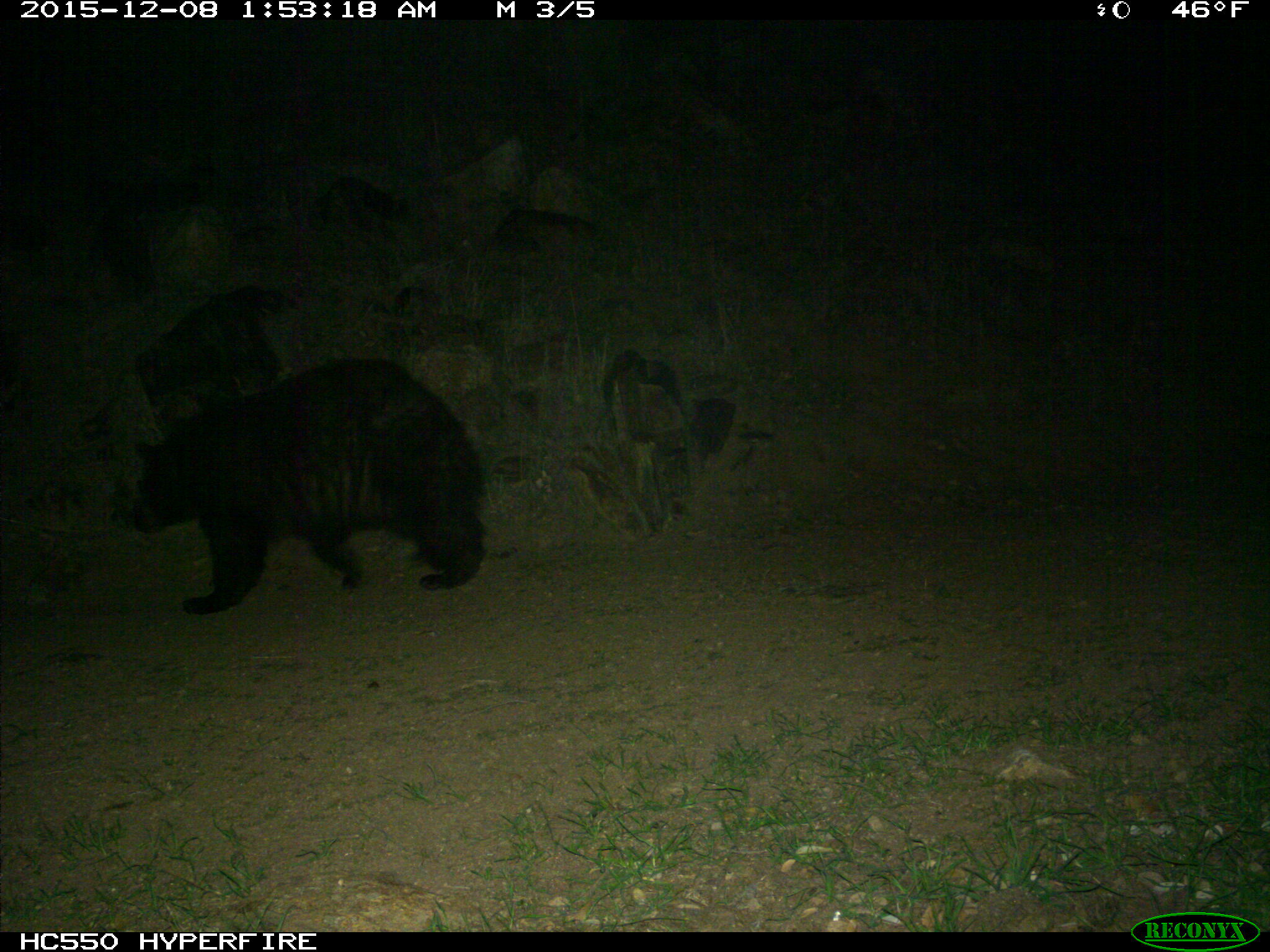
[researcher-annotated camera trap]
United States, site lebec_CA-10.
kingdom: Animalia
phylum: Chordata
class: Mammalia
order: Carnivora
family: Ursidae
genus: Ursus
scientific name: Ursus americanus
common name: american black bear